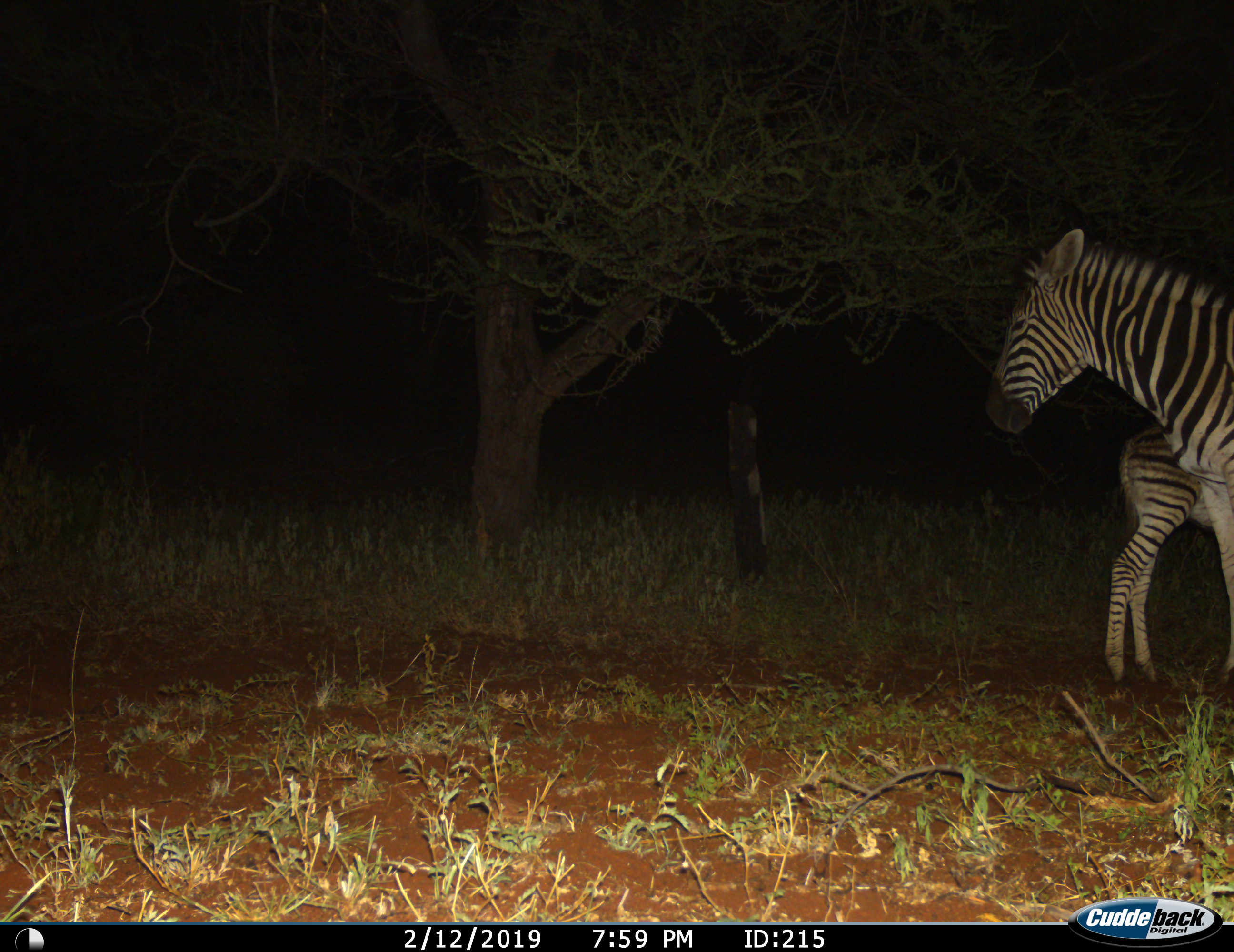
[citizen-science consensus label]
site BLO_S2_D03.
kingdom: Animalia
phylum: Chordata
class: Mammalia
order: Perissodactyla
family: Equidae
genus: Equus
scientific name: Equus quagga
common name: plains zebra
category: zebraplains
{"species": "zebraplains (plains zebra) (Equus quagga)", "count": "2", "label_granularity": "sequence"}